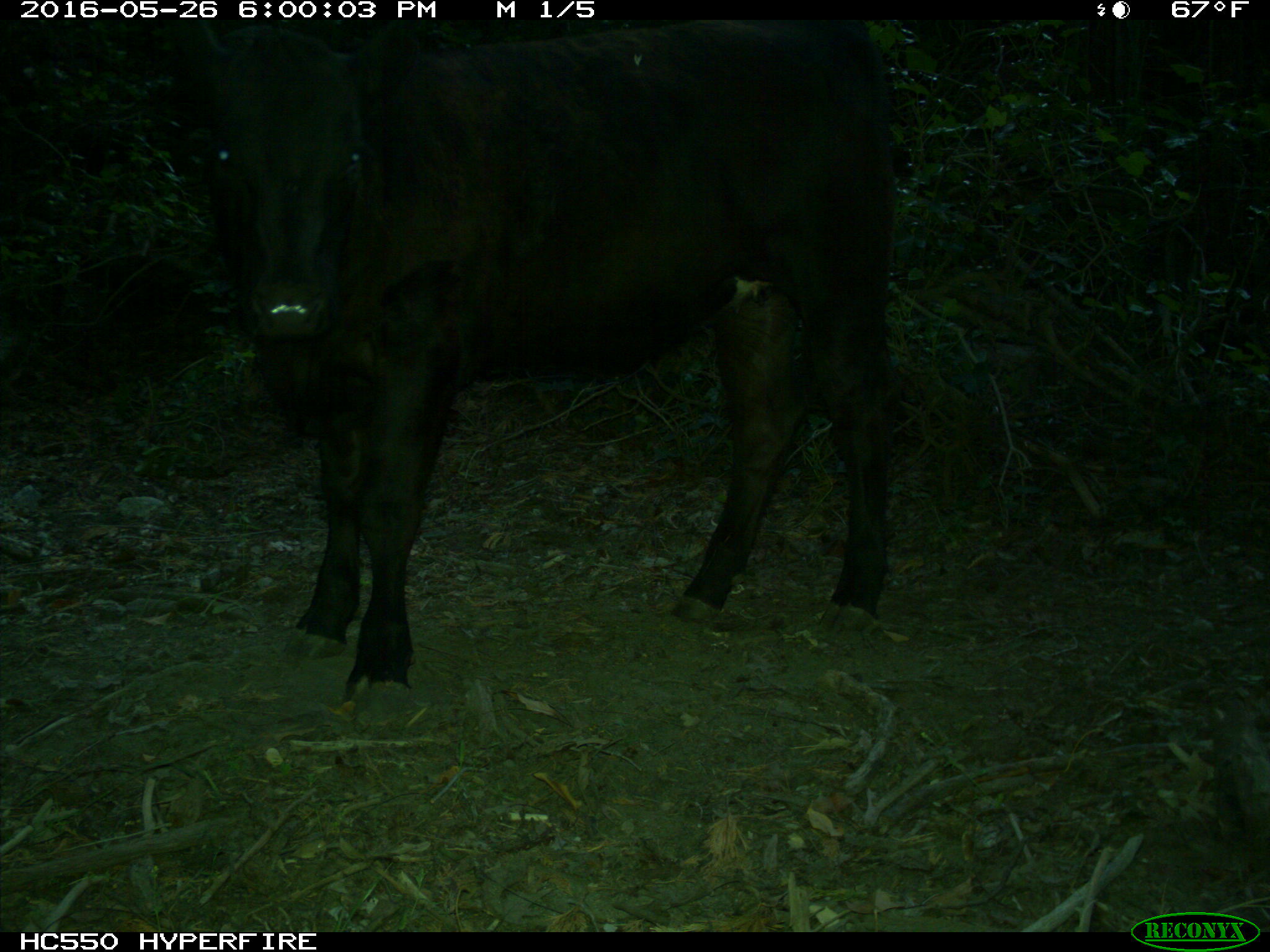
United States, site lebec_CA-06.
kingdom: Animalia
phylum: Chordata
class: Mammalia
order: Artiodactyla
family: Bovidae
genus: Bos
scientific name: Bos taurus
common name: domestic cow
Bos taurus (domestic cow).